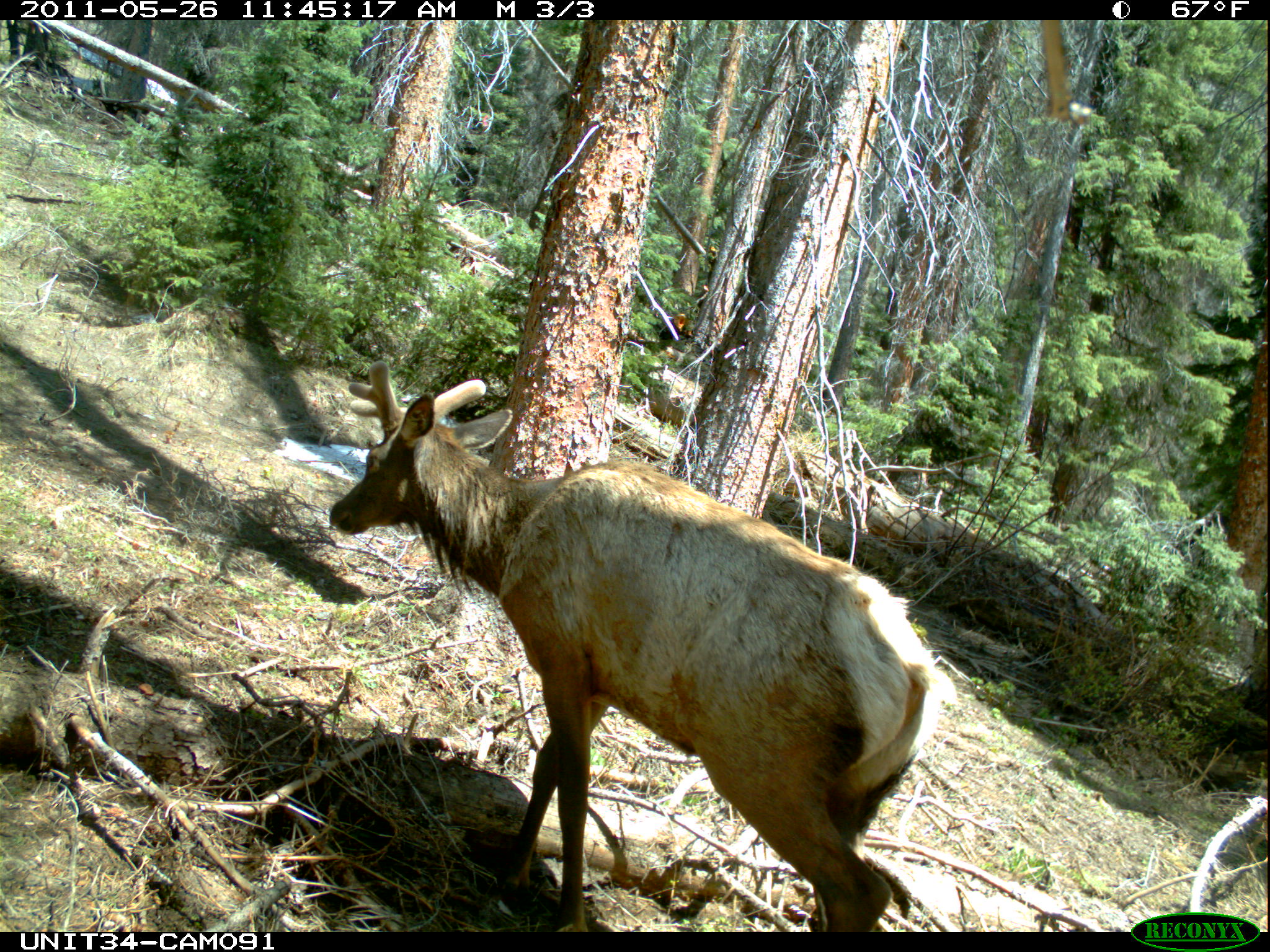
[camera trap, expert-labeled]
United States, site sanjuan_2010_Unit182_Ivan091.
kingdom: Animalia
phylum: Chordata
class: Mammalia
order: Artiodactyla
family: Cervidae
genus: Cervus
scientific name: Cervus elaphus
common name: red deer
Cervus elaphus (red deer).